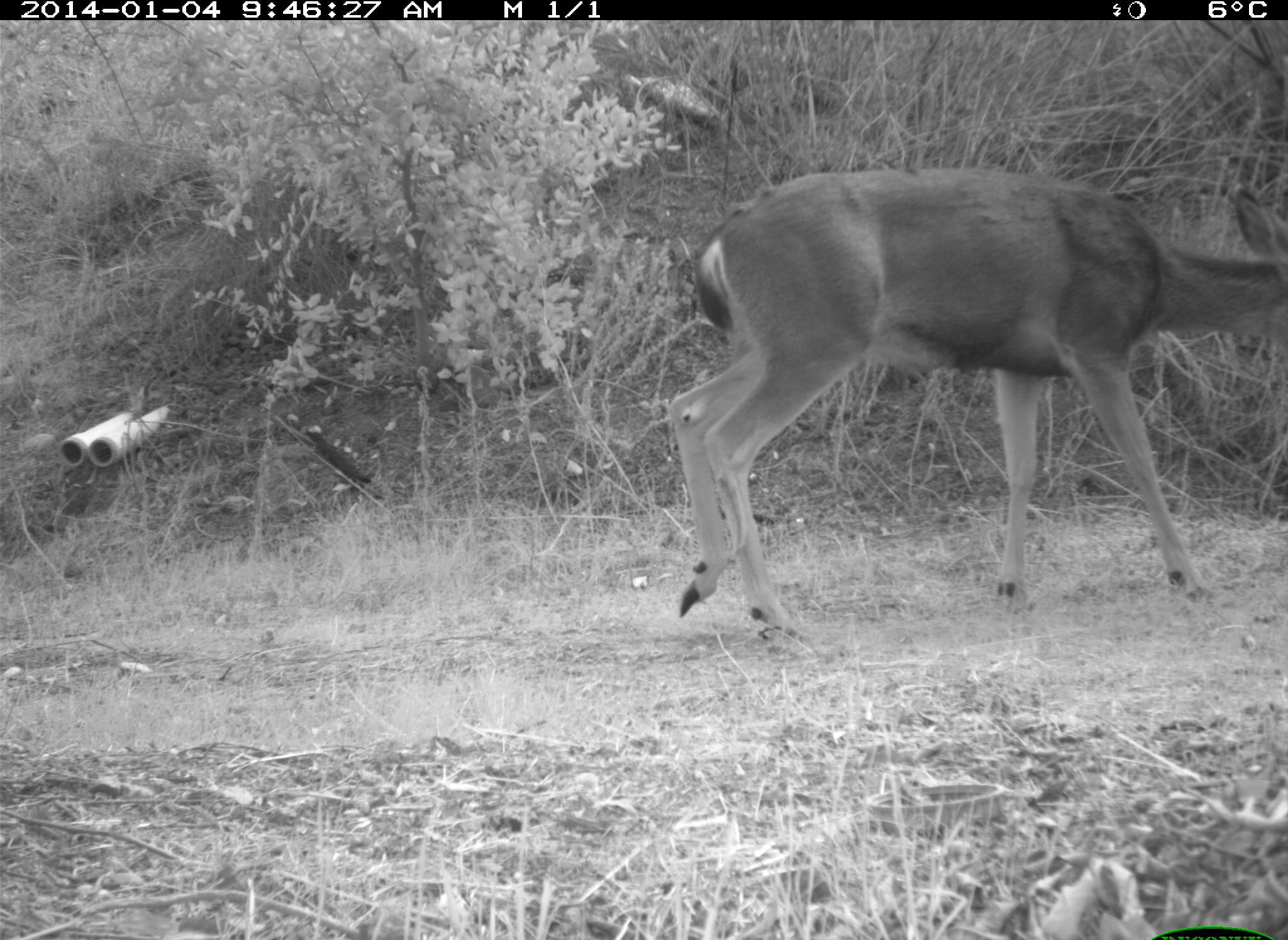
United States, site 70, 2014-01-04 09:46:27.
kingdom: Animalia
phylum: Chordata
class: Mammalia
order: Artiodactyla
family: Cervidae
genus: Odocoileus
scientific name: Odocoileus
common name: deer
Deer (Odocoileus).